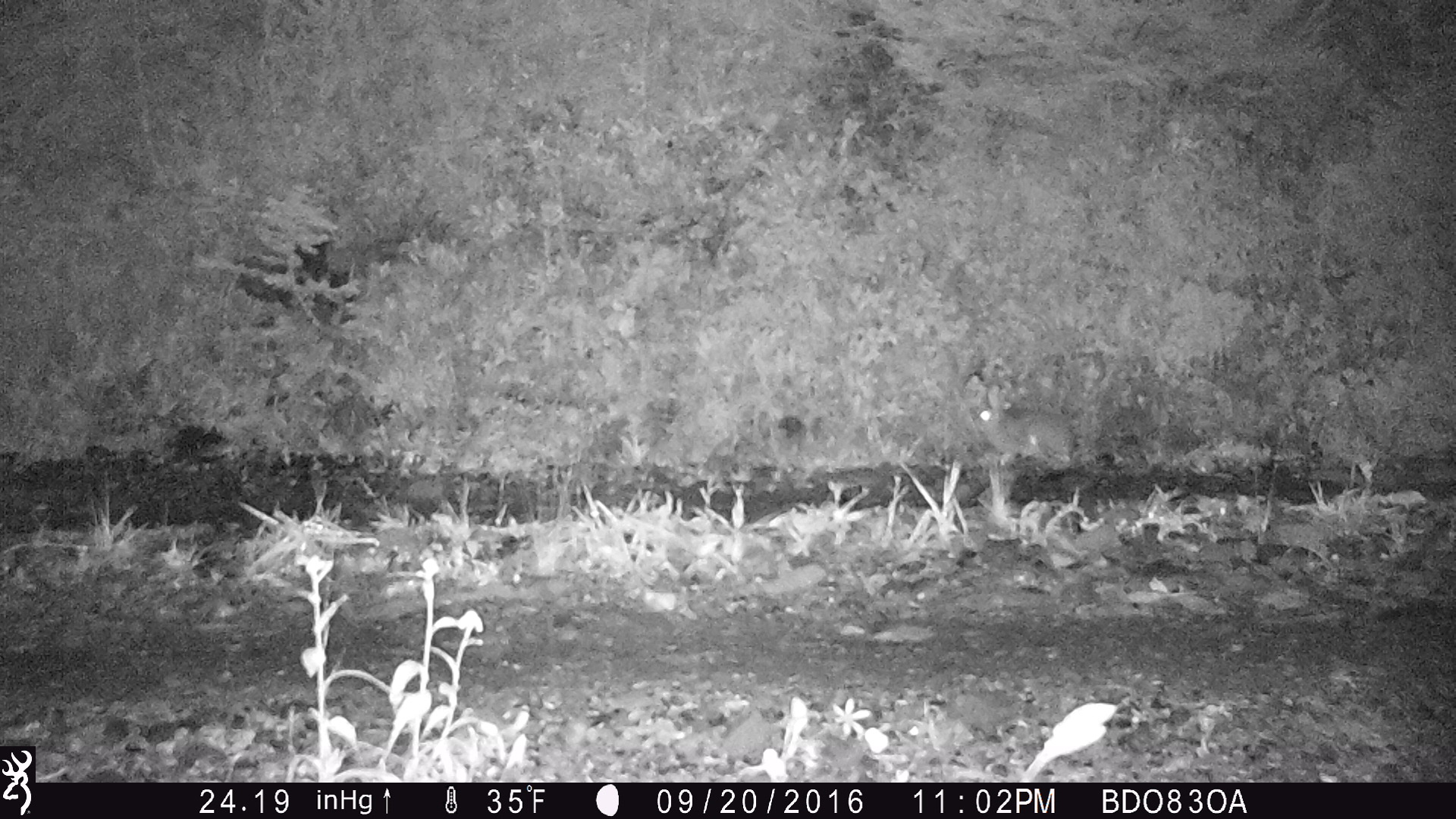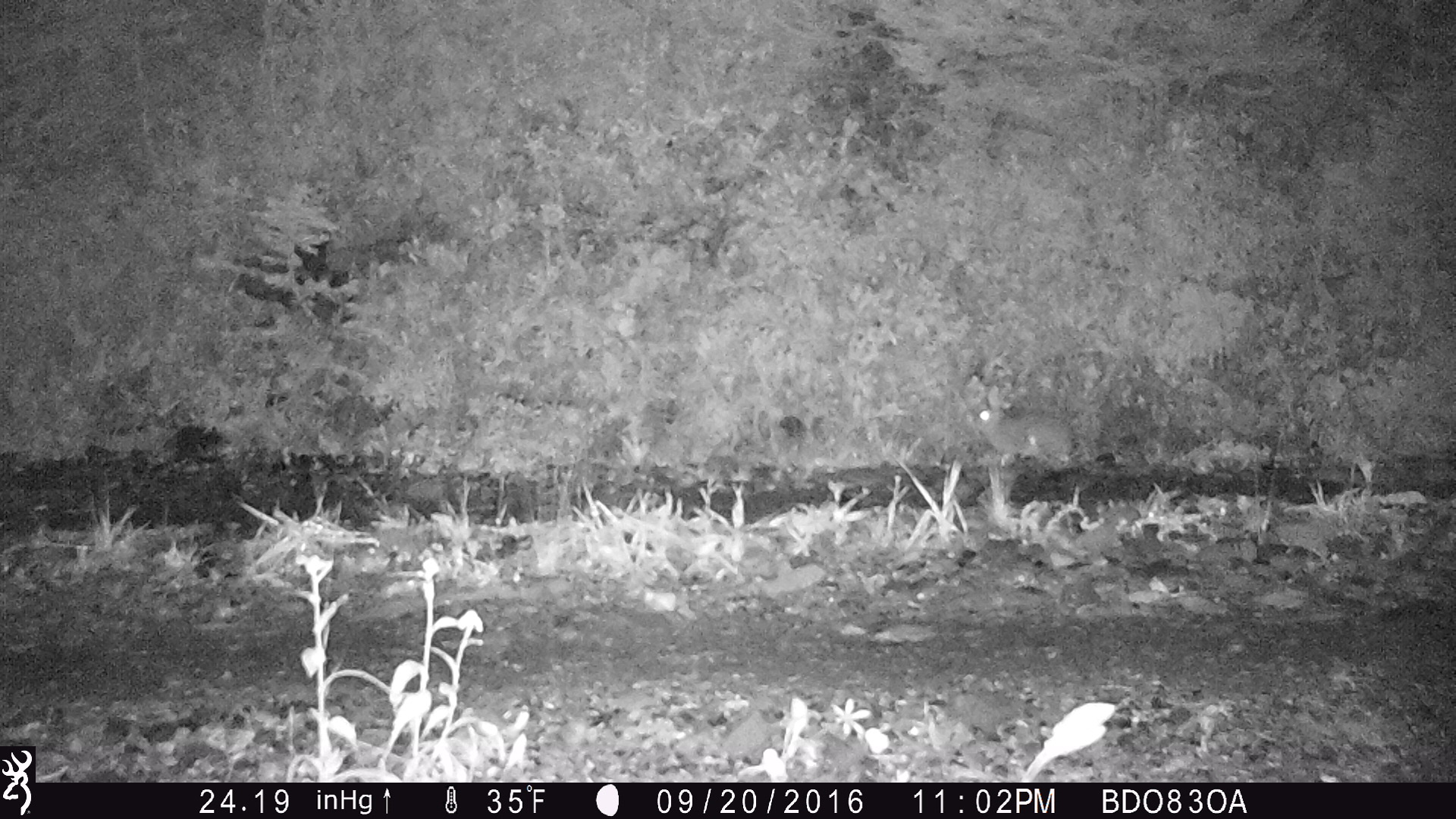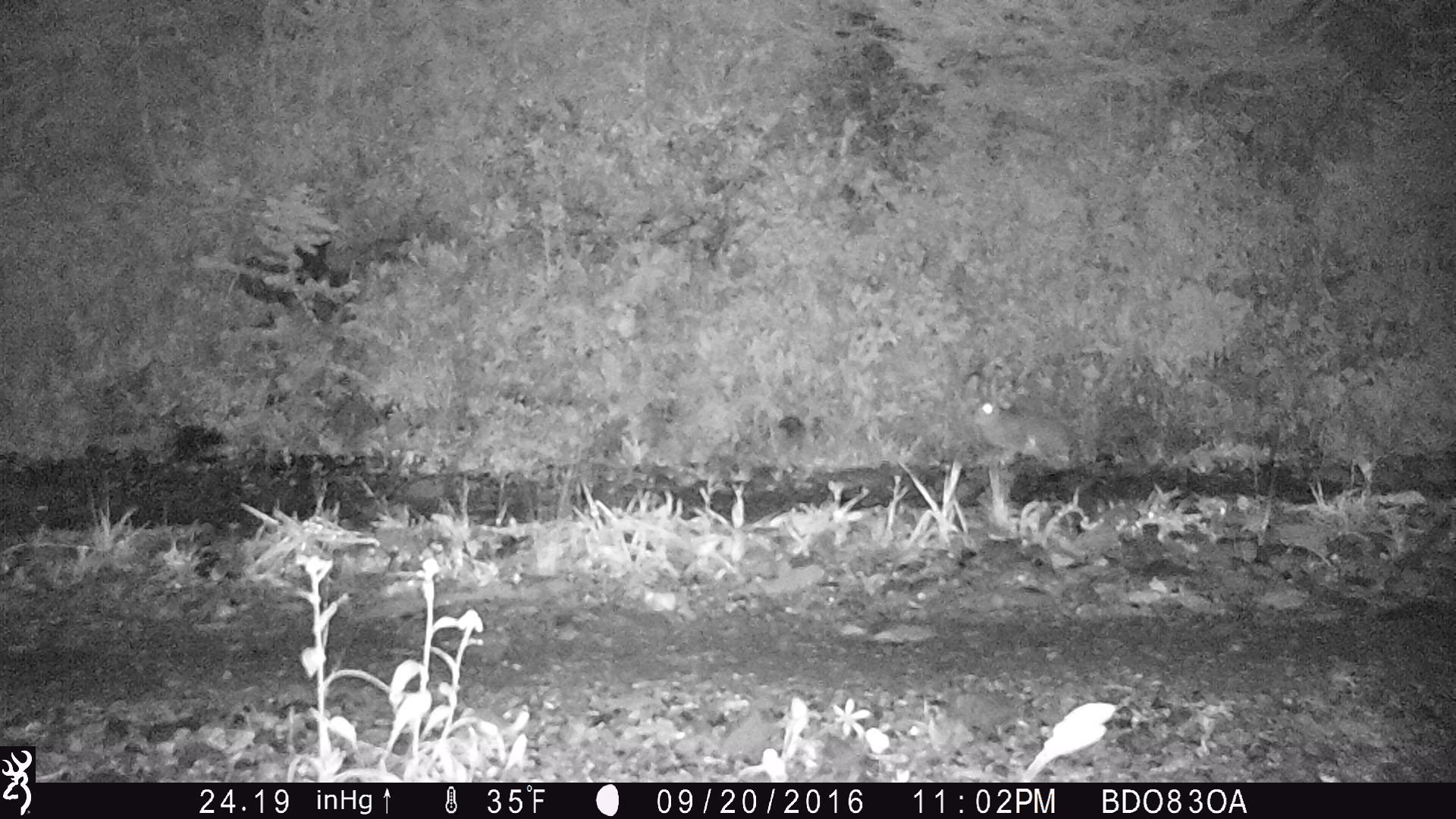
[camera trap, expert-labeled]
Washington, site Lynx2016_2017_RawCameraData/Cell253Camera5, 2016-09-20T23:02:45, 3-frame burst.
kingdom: Animalia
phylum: Chordata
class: Mammalia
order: Lagomorpha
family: Leporidae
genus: Lepus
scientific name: Lepus americanus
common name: snowshoe hare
Lepus americanus (snowshoe hare). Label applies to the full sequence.